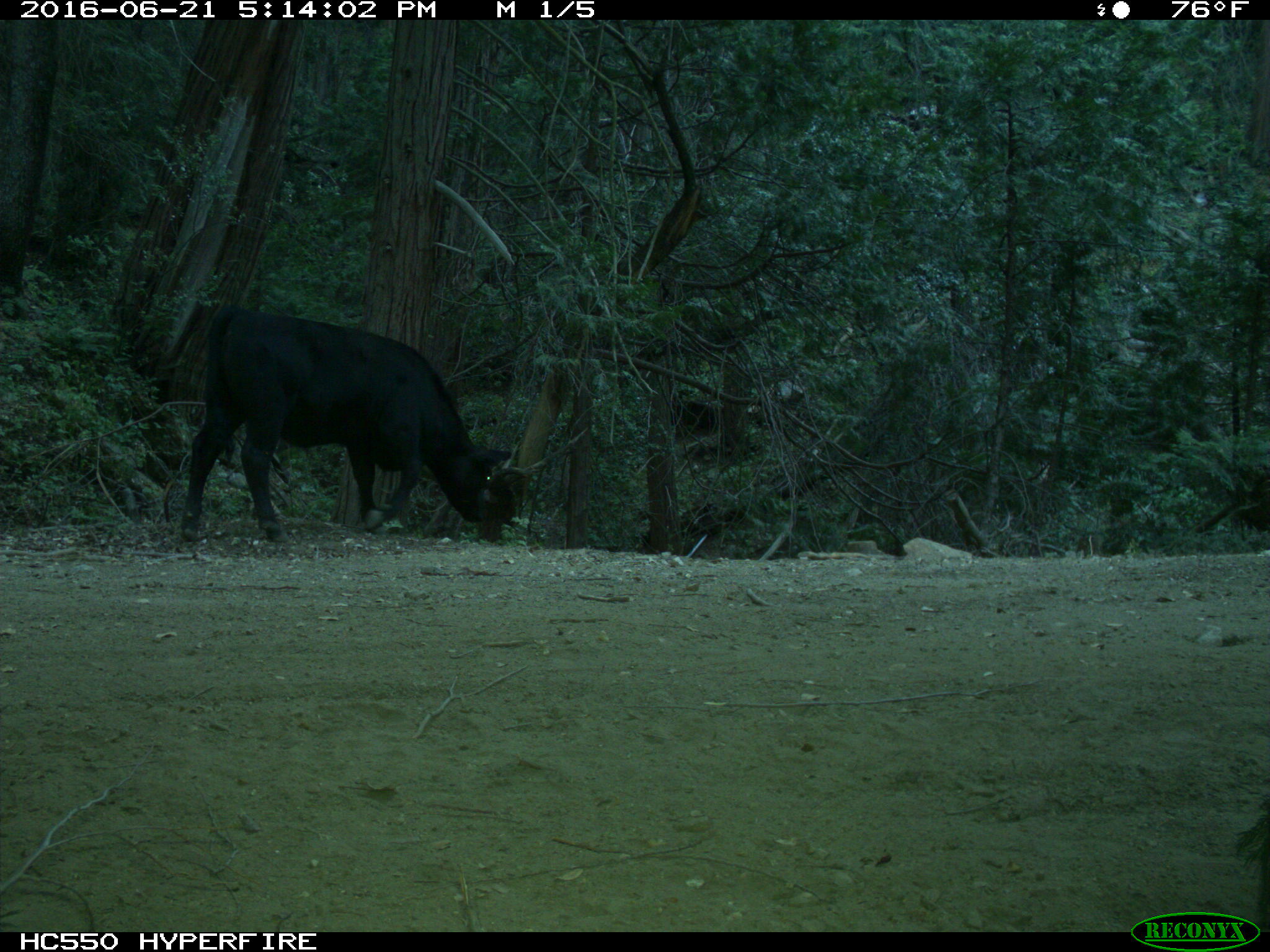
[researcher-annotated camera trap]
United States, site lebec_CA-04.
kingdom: Animalia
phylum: Chordata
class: Mammalia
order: Artiodactyla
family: Bovidae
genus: Bos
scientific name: Bos taurus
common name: domestic cow